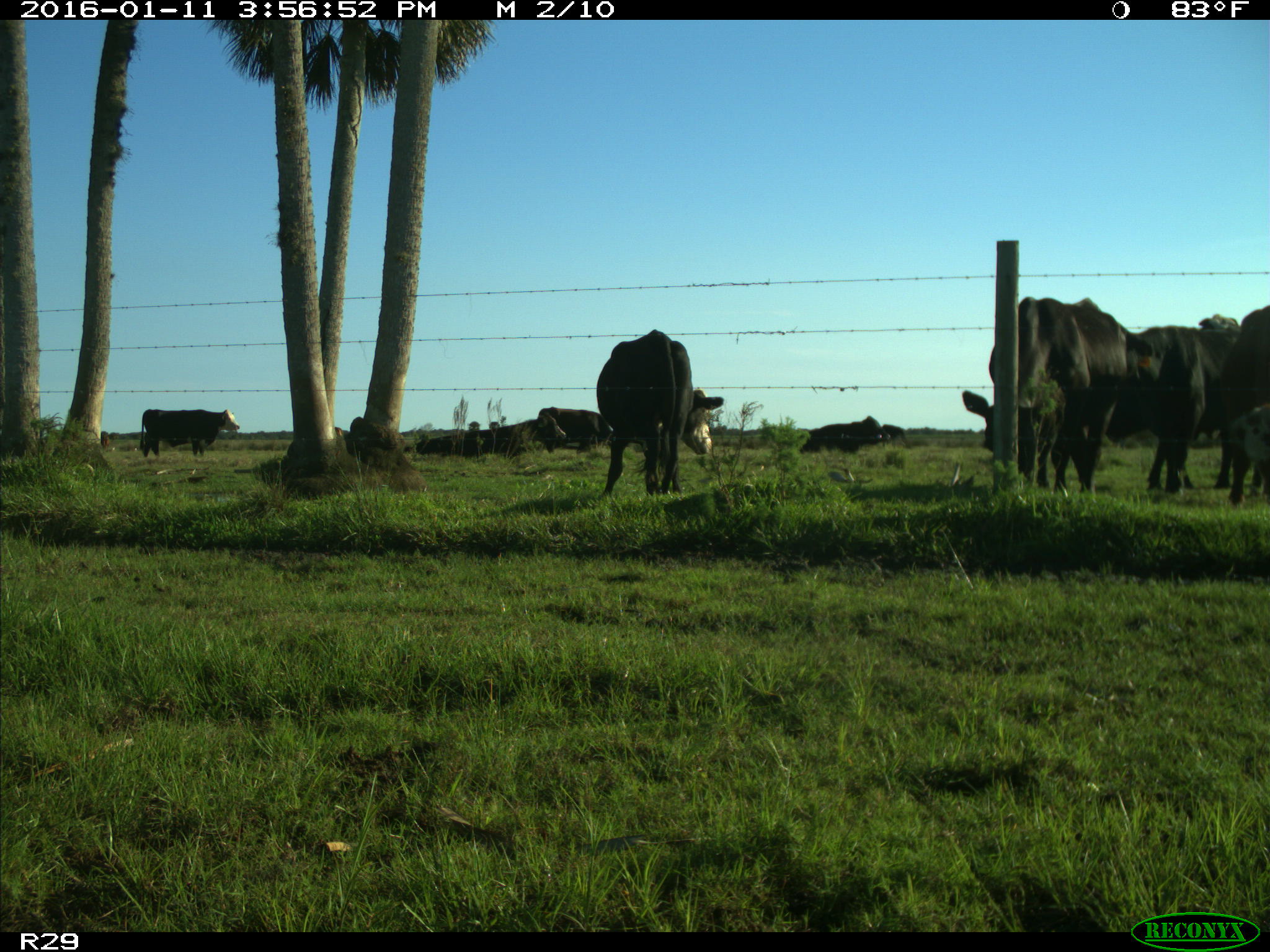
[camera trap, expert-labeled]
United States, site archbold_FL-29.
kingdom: Animalia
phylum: Chordata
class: Mammalia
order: Artiodactyla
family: Bovidae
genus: Bos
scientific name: Bos taurus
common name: domestic cow